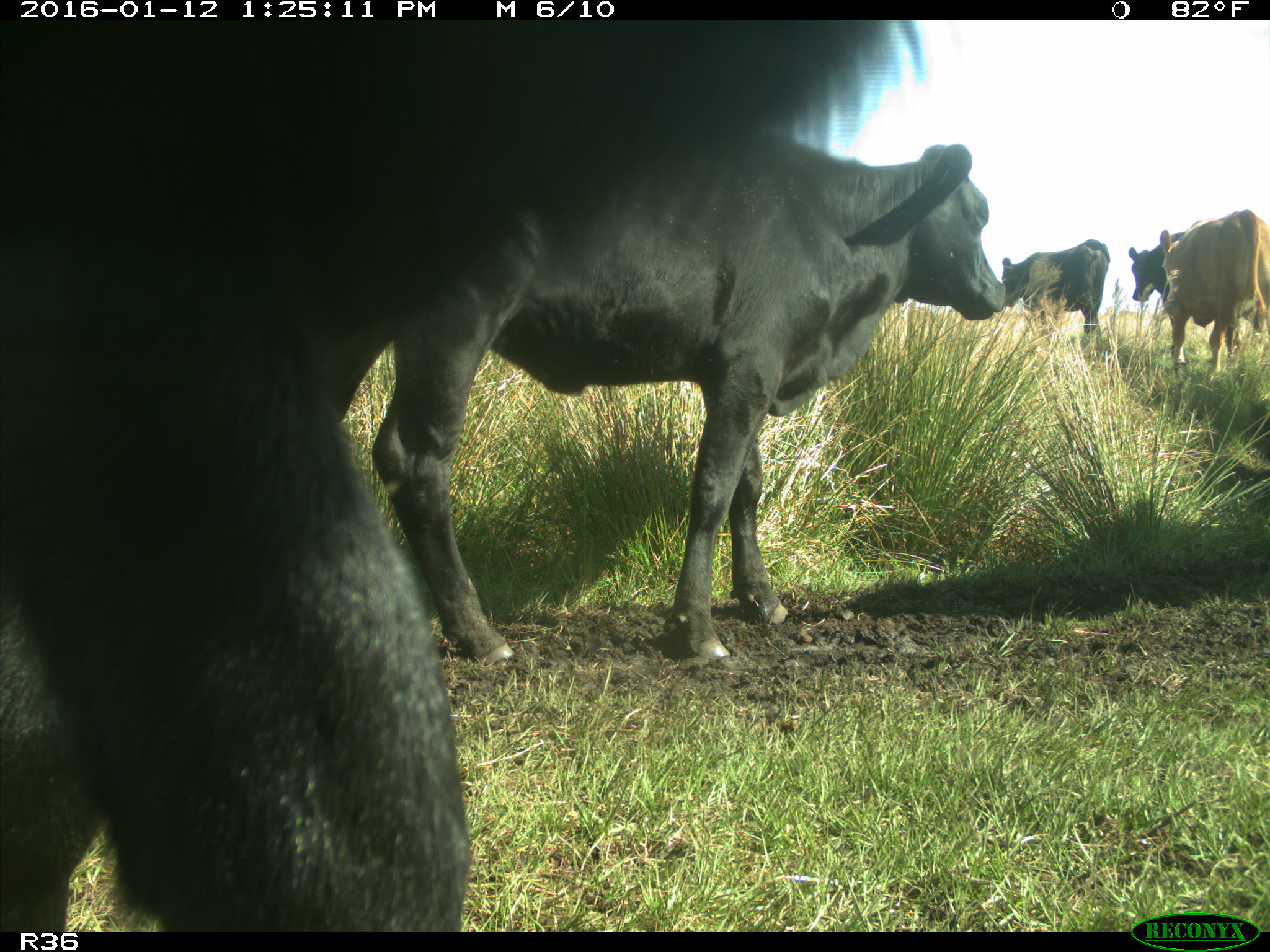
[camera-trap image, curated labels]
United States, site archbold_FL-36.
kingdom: Animalia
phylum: Chordata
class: Mammalia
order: Artiodactyla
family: Bovidae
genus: Bos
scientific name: Bos taurus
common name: domestic cow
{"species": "Bos taurus (domestic cow)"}